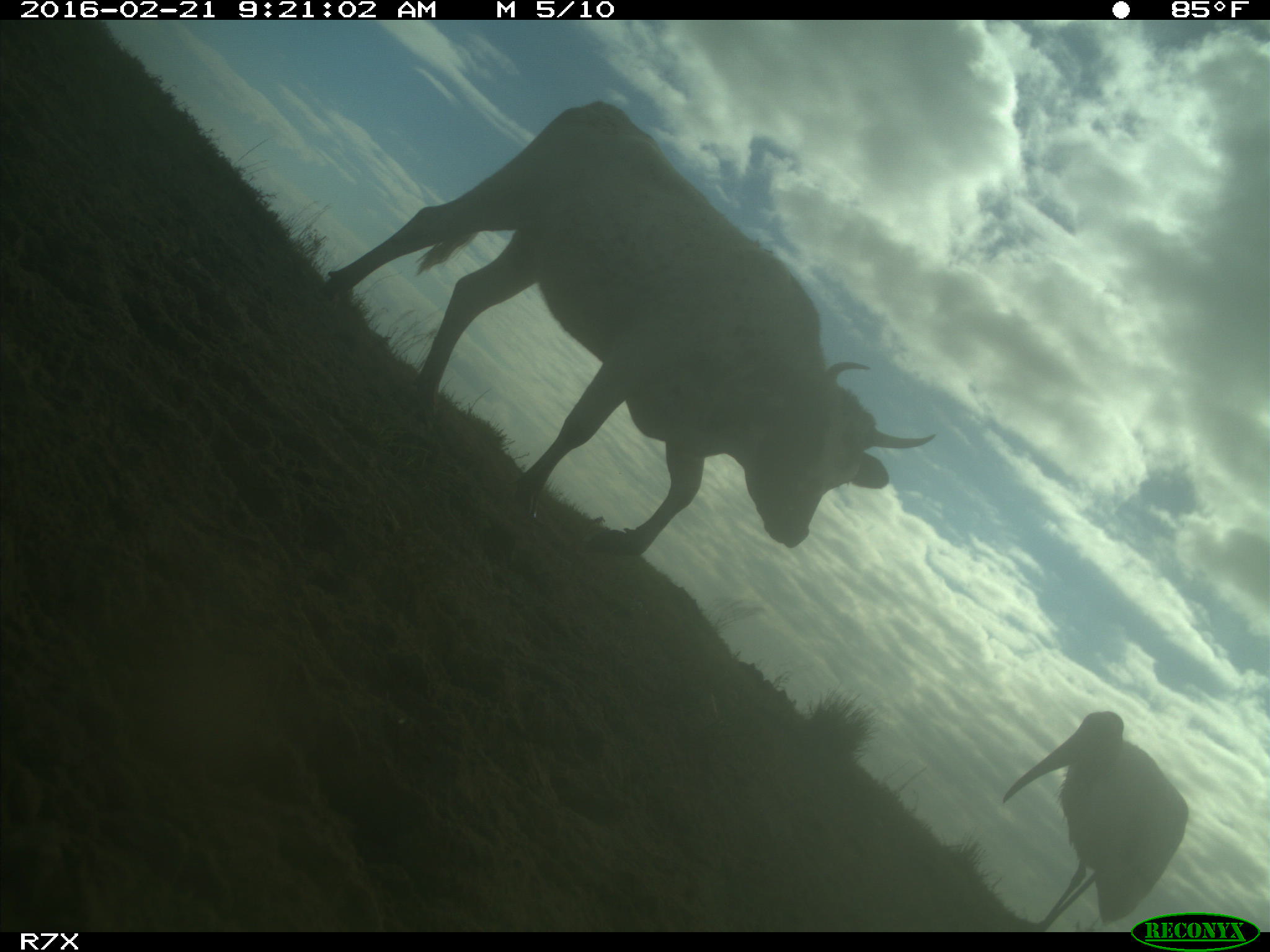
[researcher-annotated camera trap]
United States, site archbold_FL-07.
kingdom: Animalia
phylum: Chordata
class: Mammalia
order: Artiodactyla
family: Bovidae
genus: Bos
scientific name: Bos taurus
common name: domestic cow